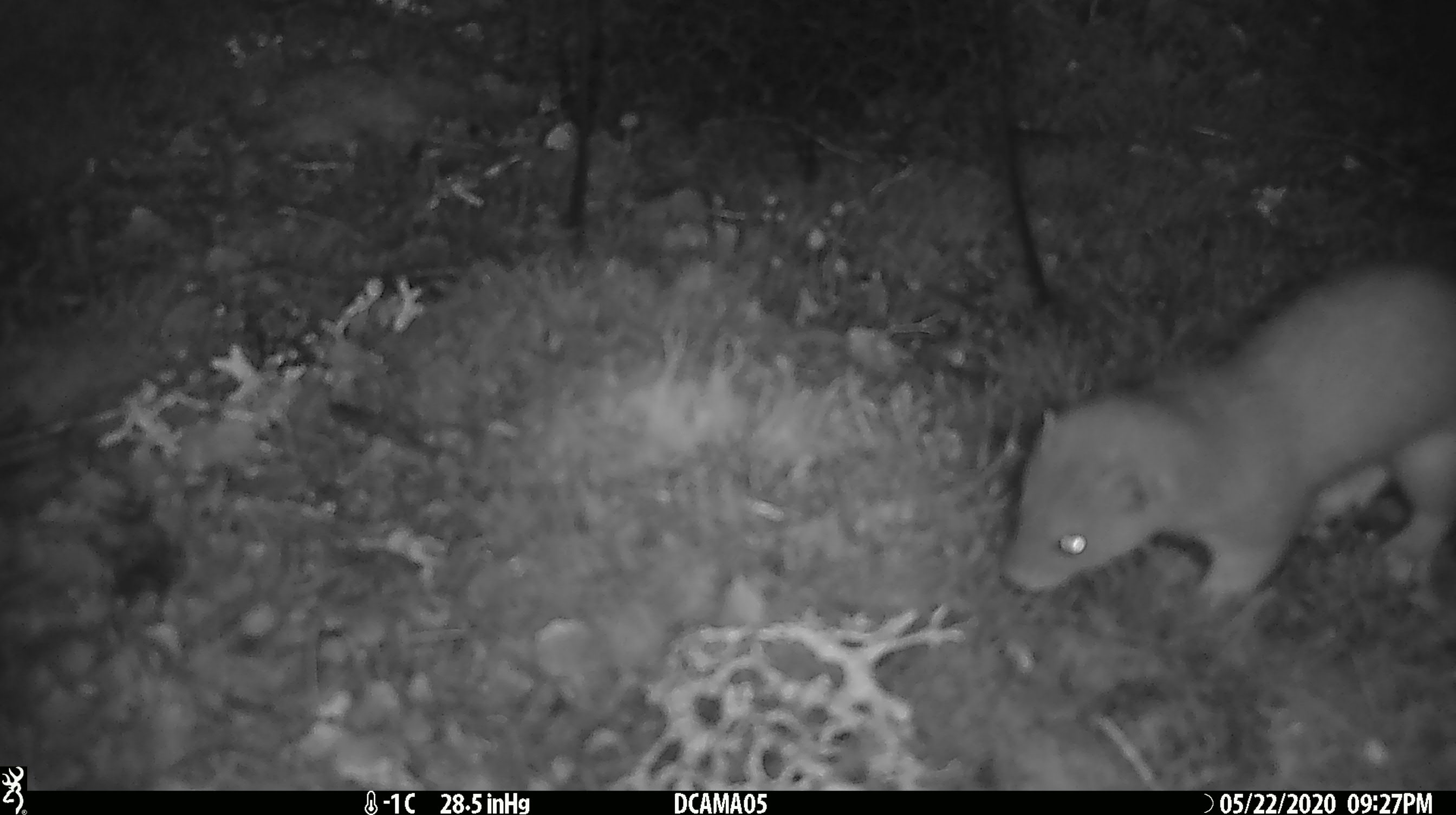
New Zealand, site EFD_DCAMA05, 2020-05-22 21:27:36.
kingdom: Animalia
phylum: Chordata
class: Mammalia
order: Carnivora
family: Mustelidae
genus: Mustela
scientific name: Mustela erminea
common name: stoat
Stoat (Mustela erminea).